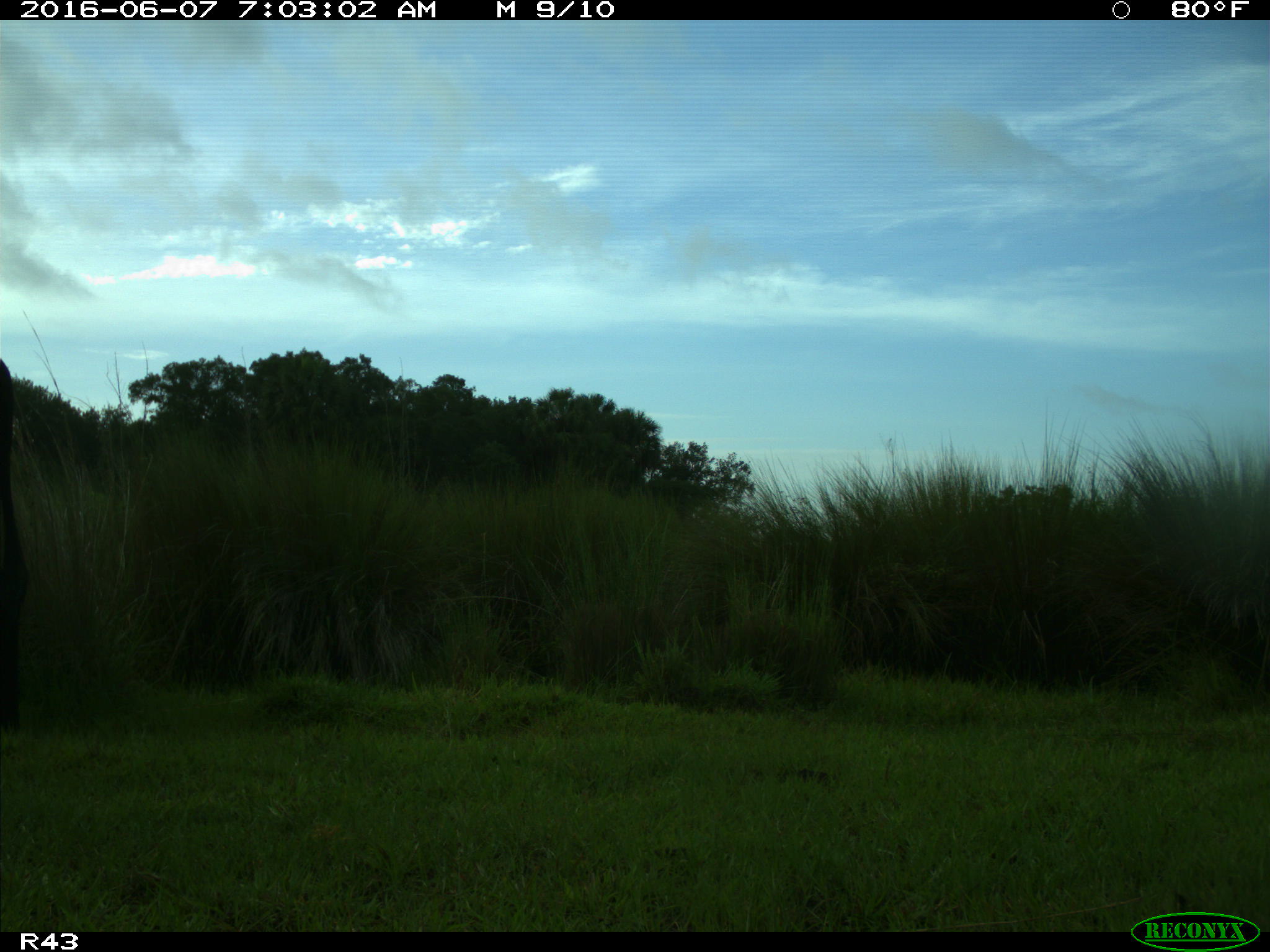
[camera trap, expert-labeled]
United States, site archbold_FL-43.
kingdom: Animalia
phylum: Chordata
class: Mammalia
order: Artiodactyla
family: Bovidae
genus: Bos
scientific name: Bos taurus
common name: domestic cow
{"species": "Bos taurus (domestic cow)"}